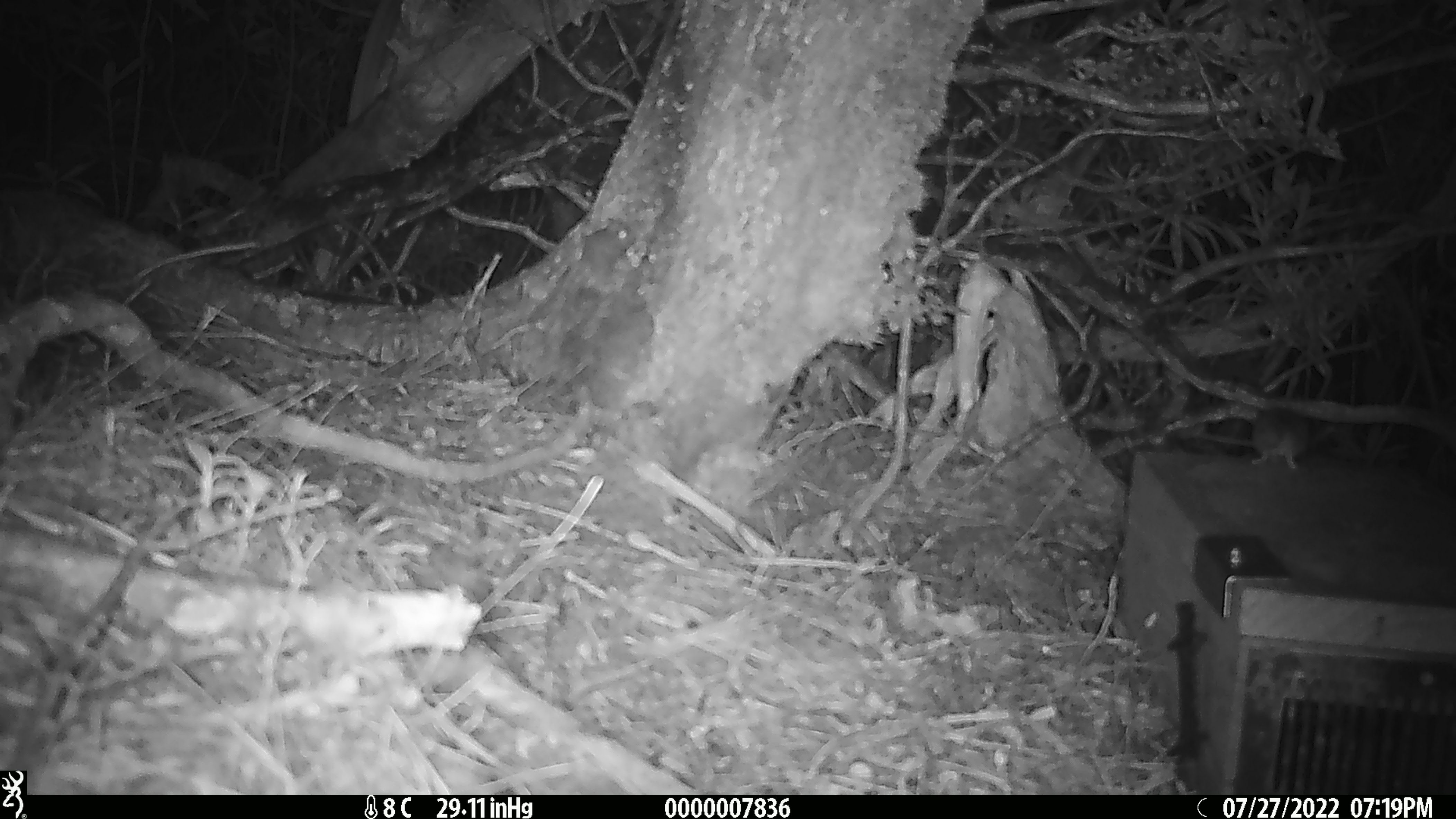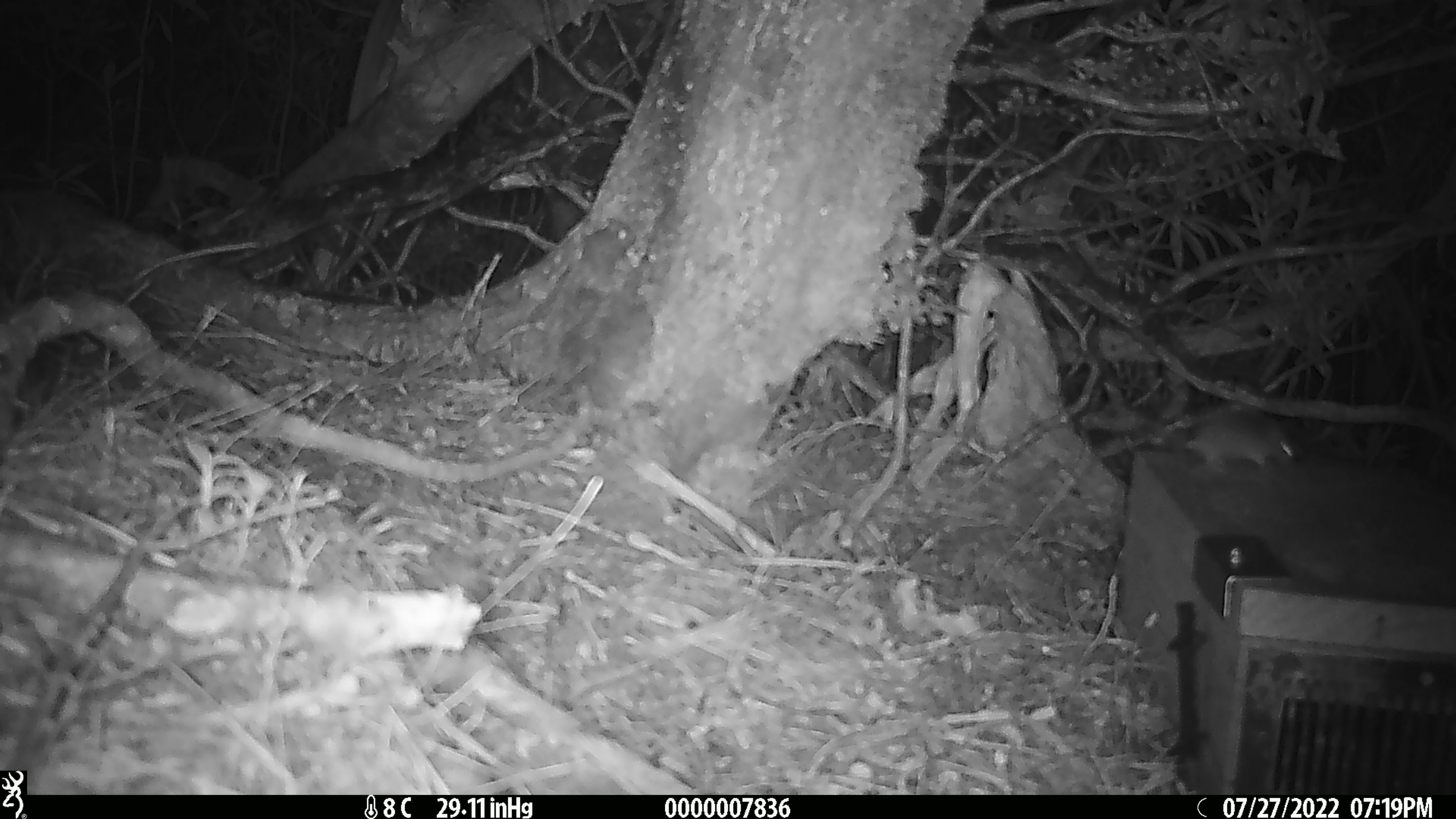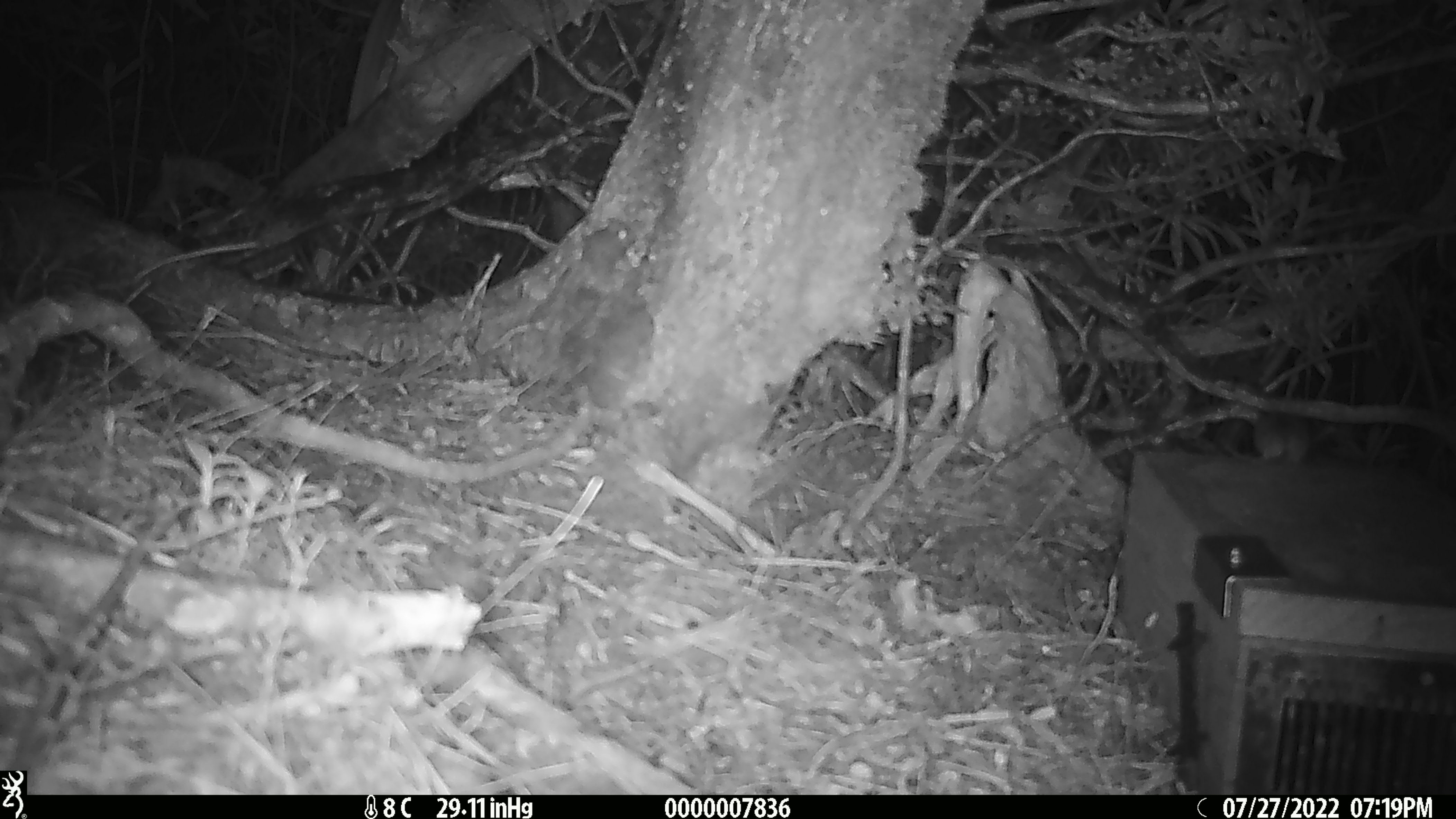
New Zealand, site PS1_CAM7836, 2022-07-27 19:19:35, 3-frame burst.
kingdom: Animalia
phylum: Chordata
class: Mammalia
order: Rodentia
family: Muridae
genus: Mus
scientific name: Mus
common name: mouse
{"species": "mouse (Mus)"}